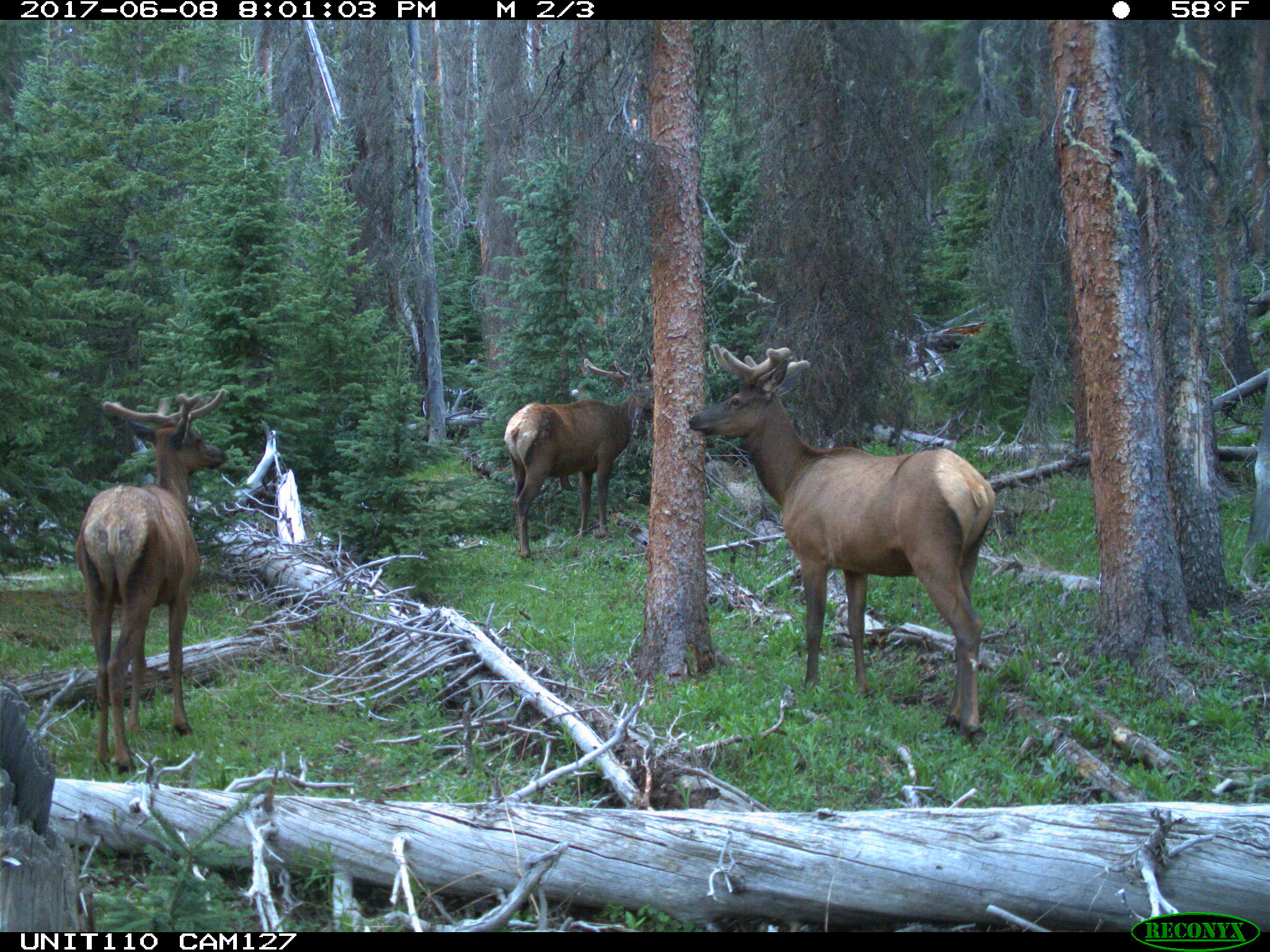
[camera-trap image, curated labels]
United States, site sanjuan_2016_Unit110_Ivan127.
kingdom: Animalia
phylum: Chordata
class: Mammalia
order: Artiodactyla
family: Cervidae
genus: Cervus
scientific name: Cervus elaphus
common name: red deer